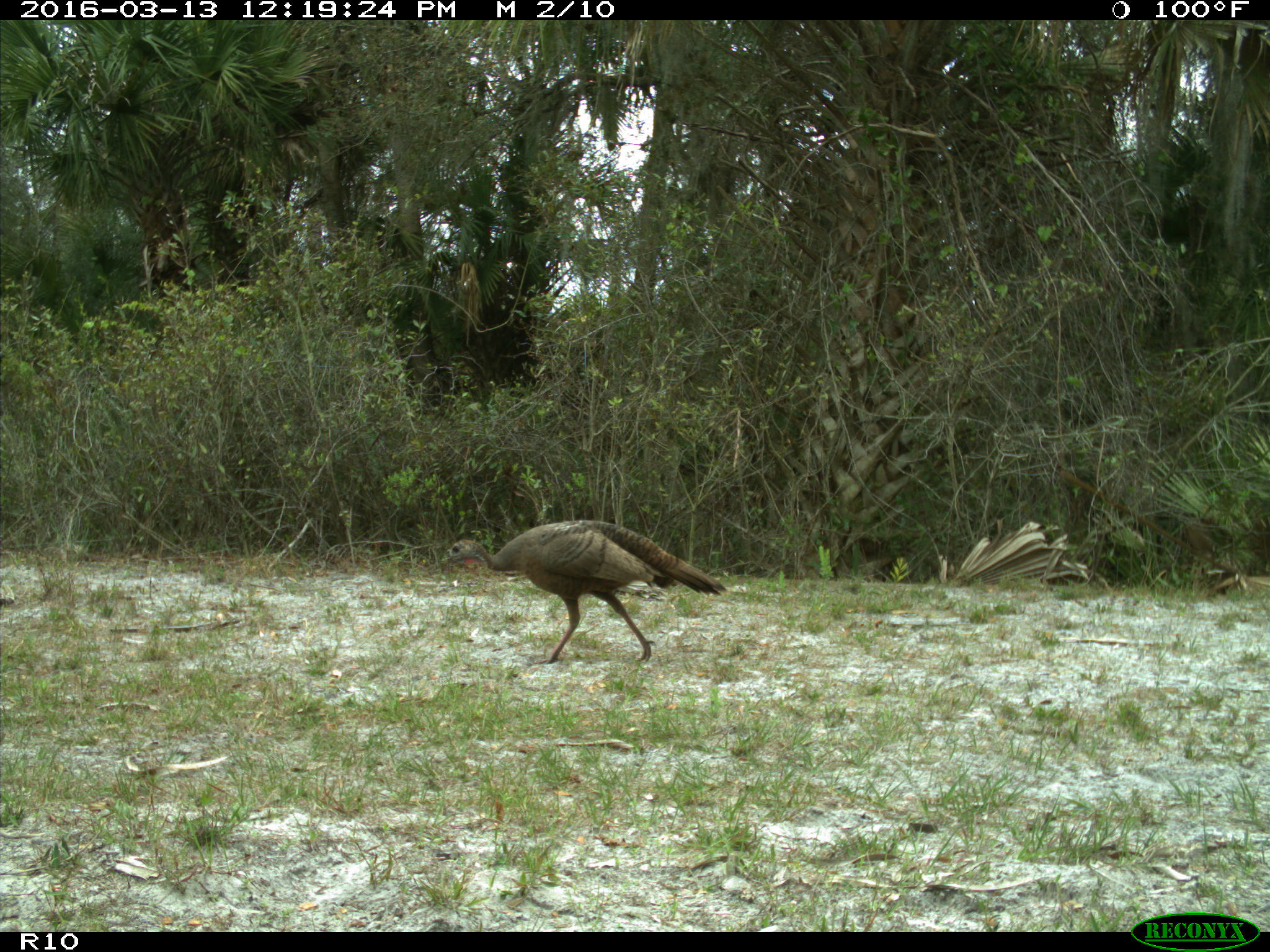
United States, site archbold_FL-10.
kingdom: Animalia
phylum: Chordata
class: Aves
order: Galliformes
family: Phasianidae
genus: Meleagris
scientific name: Meleagris gallopavo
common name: wild turkey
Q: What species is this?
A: Meleagris gallopavo (wild turkey).